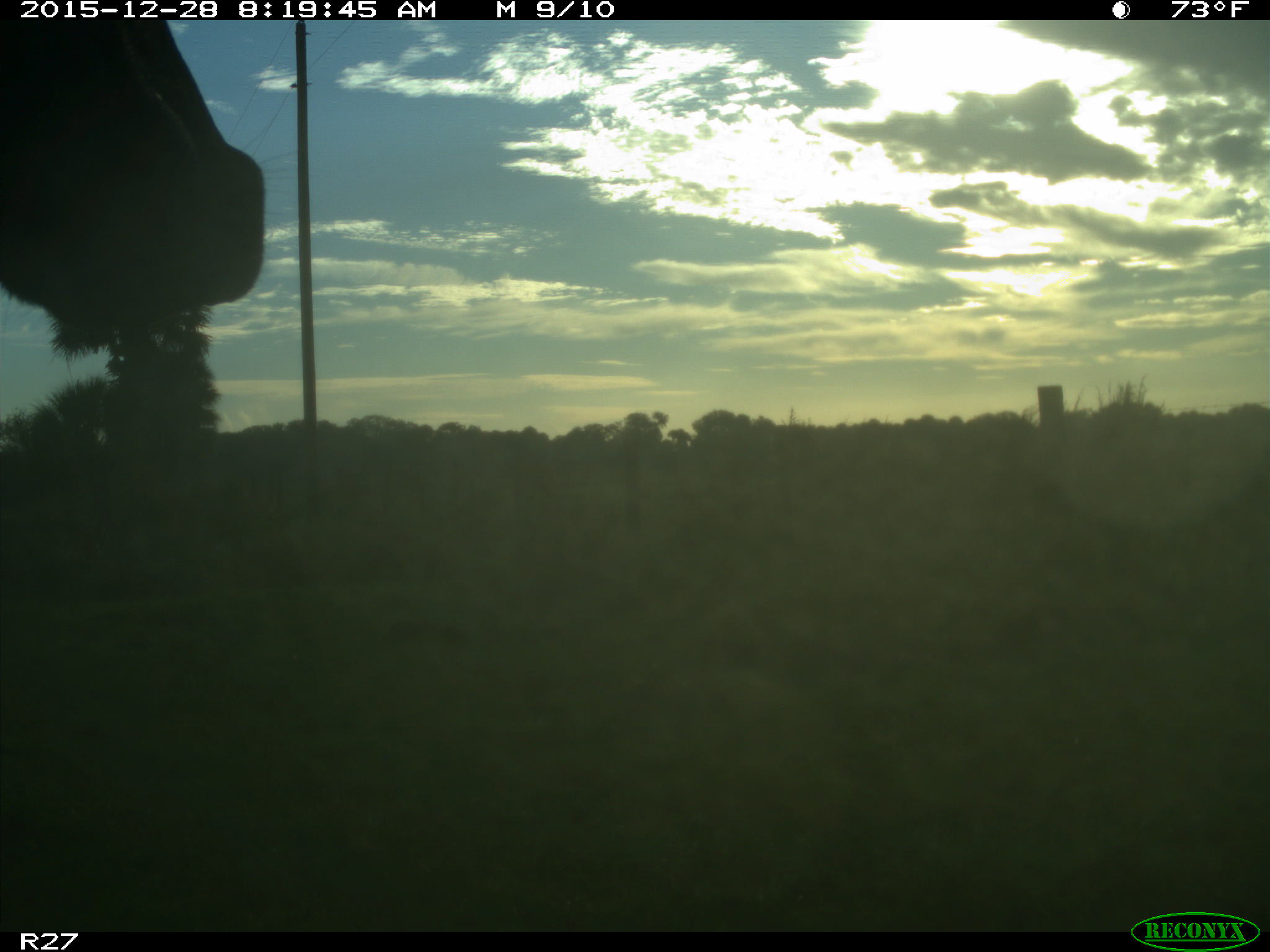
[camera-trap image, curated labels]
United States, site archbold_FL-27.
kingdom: Animalia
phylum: Chordata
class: Mammalia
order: Artiodactyla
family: Bovidae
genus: Bos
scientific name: Bos taurus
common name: domestic cow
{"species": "Bos taurus (domestic cow)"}